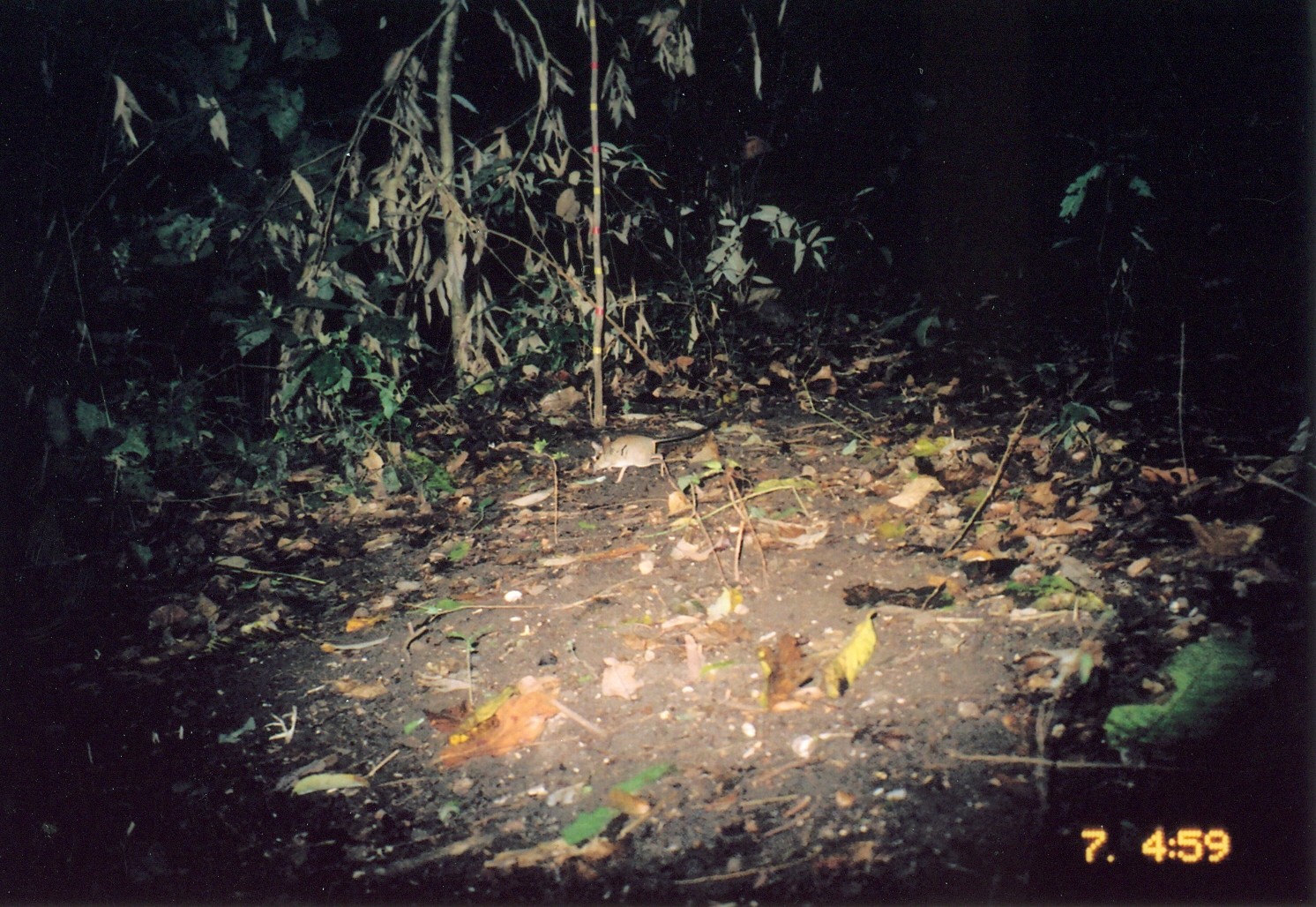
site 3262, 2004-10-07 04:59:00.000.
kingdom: Animalia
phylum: Chordata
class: Mammalia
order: Macroscelidea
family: Macroscelididae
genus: Petrodromus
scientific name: Petrodromus tetradactylus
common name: four-toed sengi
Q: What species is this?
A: Petrodromus tetradactylus (four-toed sengi).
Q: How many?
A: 1.